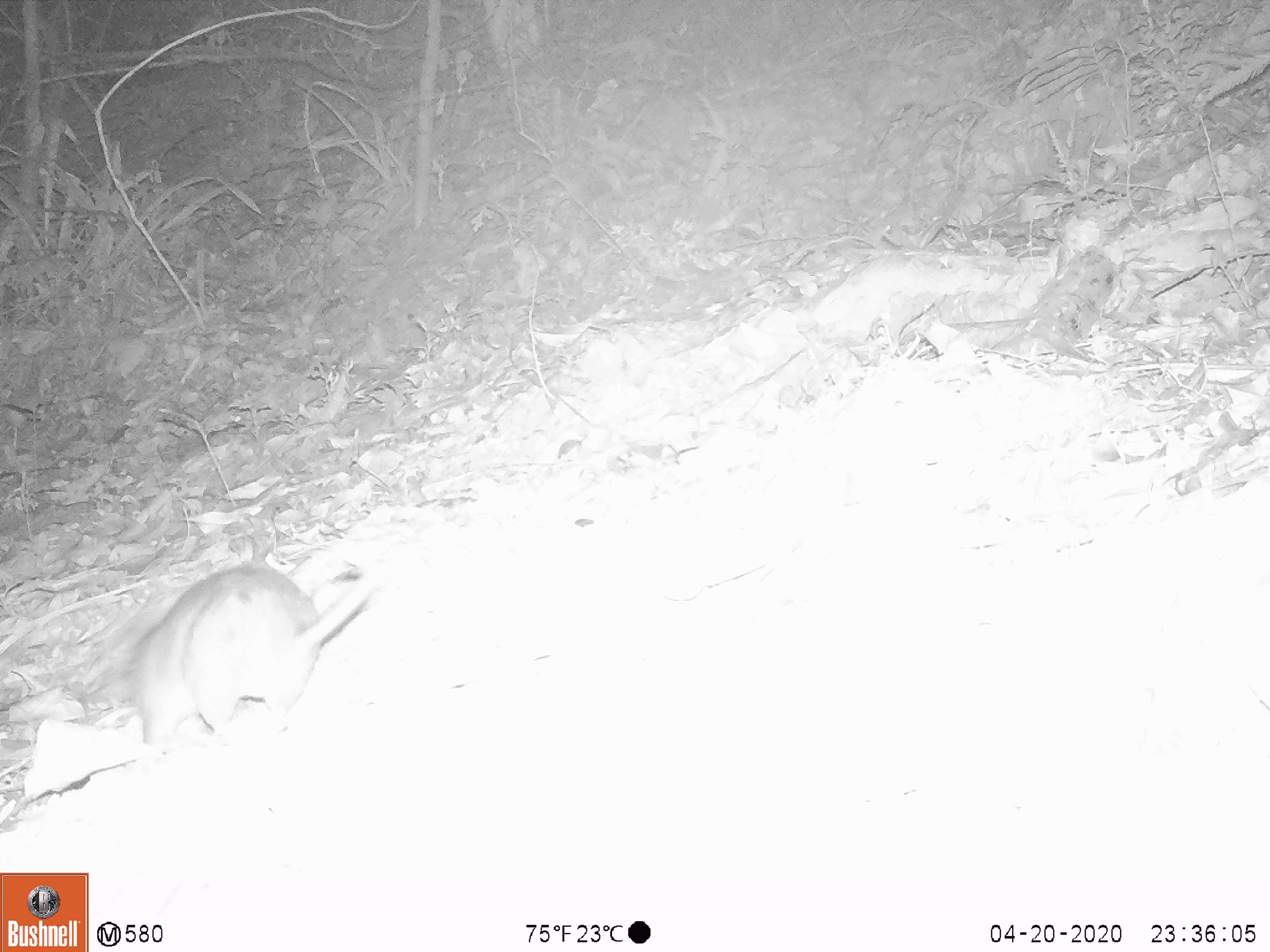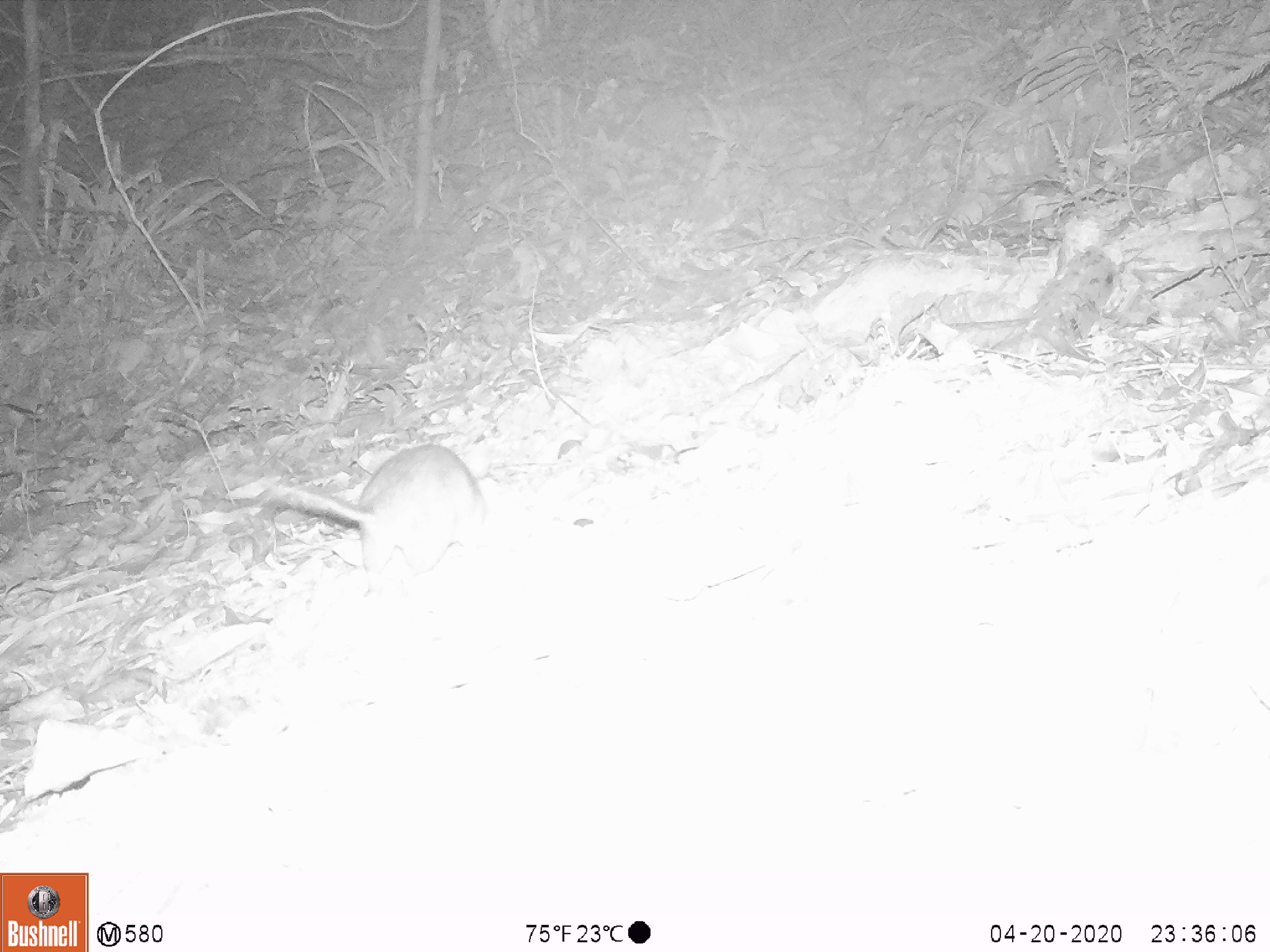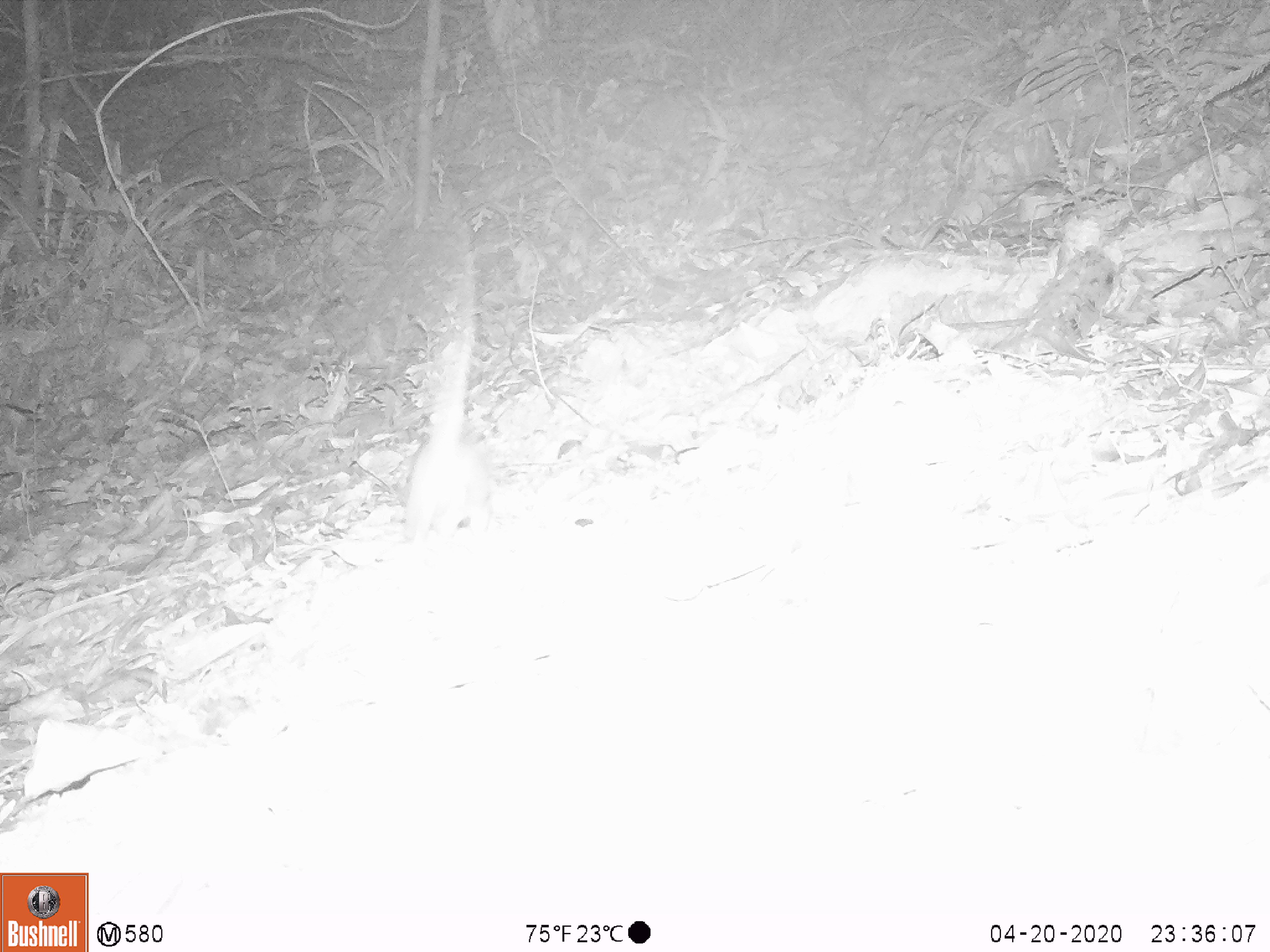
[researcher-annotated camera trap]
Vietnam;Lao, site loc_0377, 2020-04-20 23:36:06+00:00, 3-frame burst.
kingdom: Animalia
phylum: Chordata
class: Mammalia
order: Rodentia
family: Muridae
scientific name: Muridae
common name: old-world mice and rats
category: unidentified murid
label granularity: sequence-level